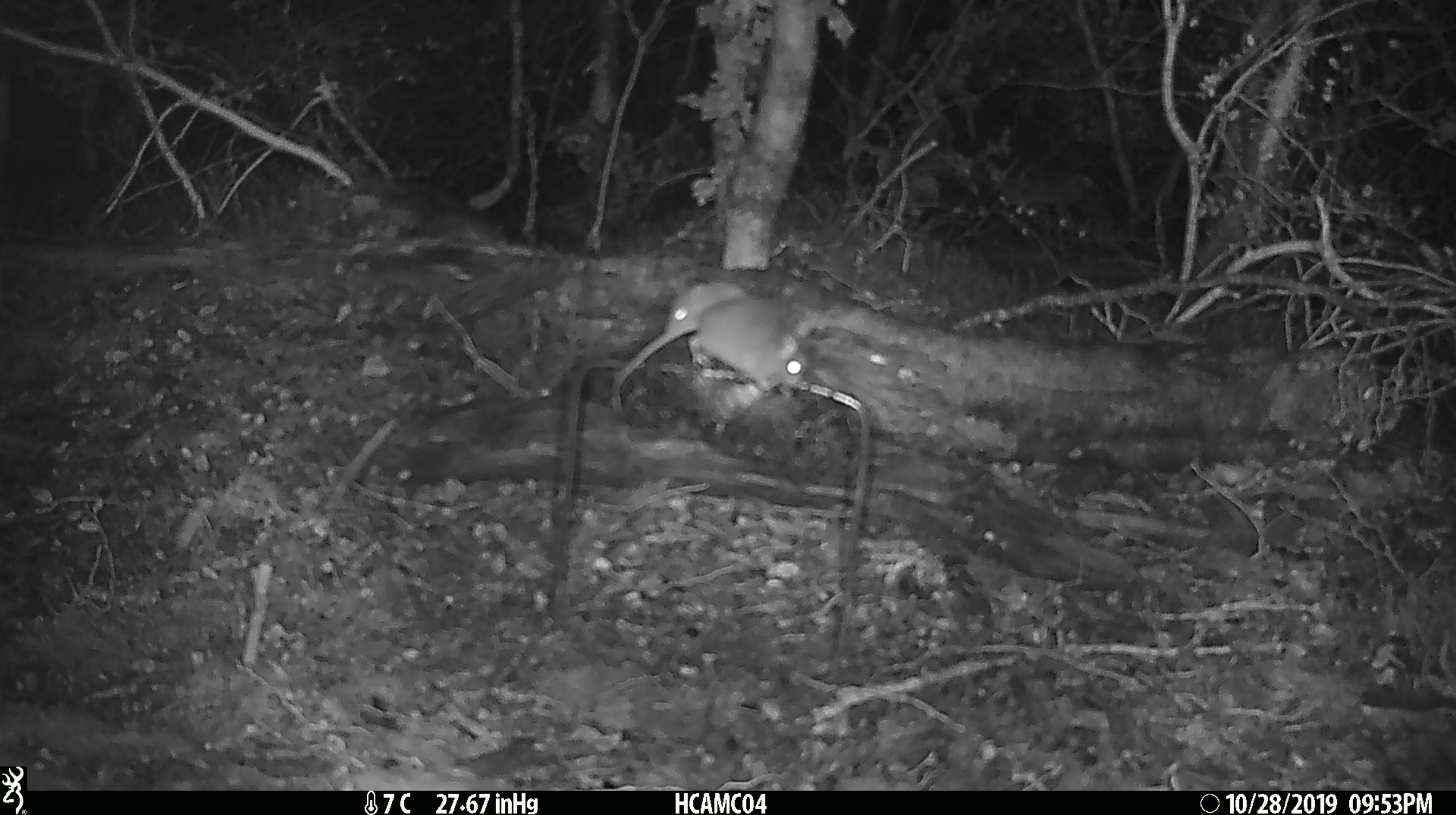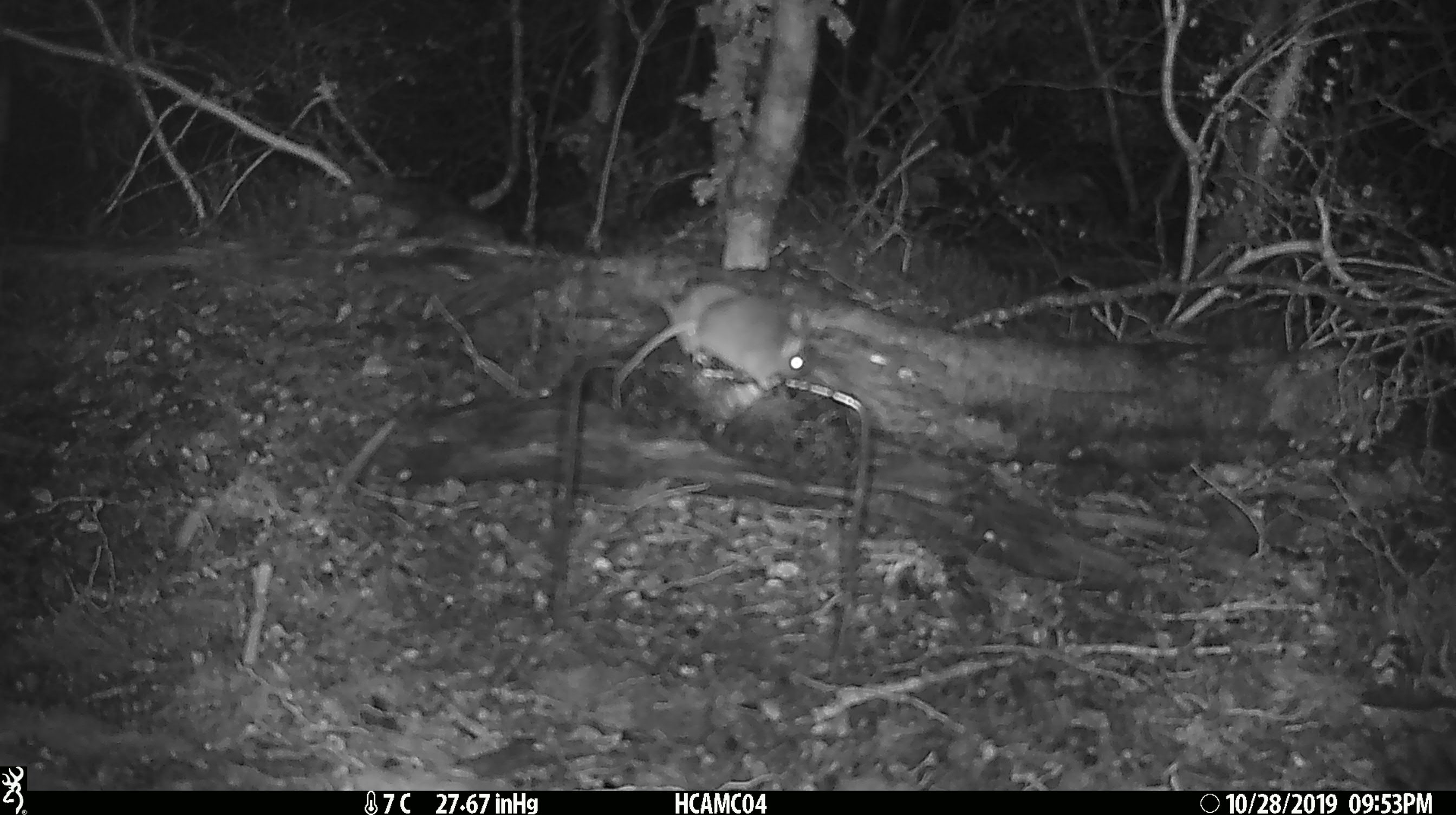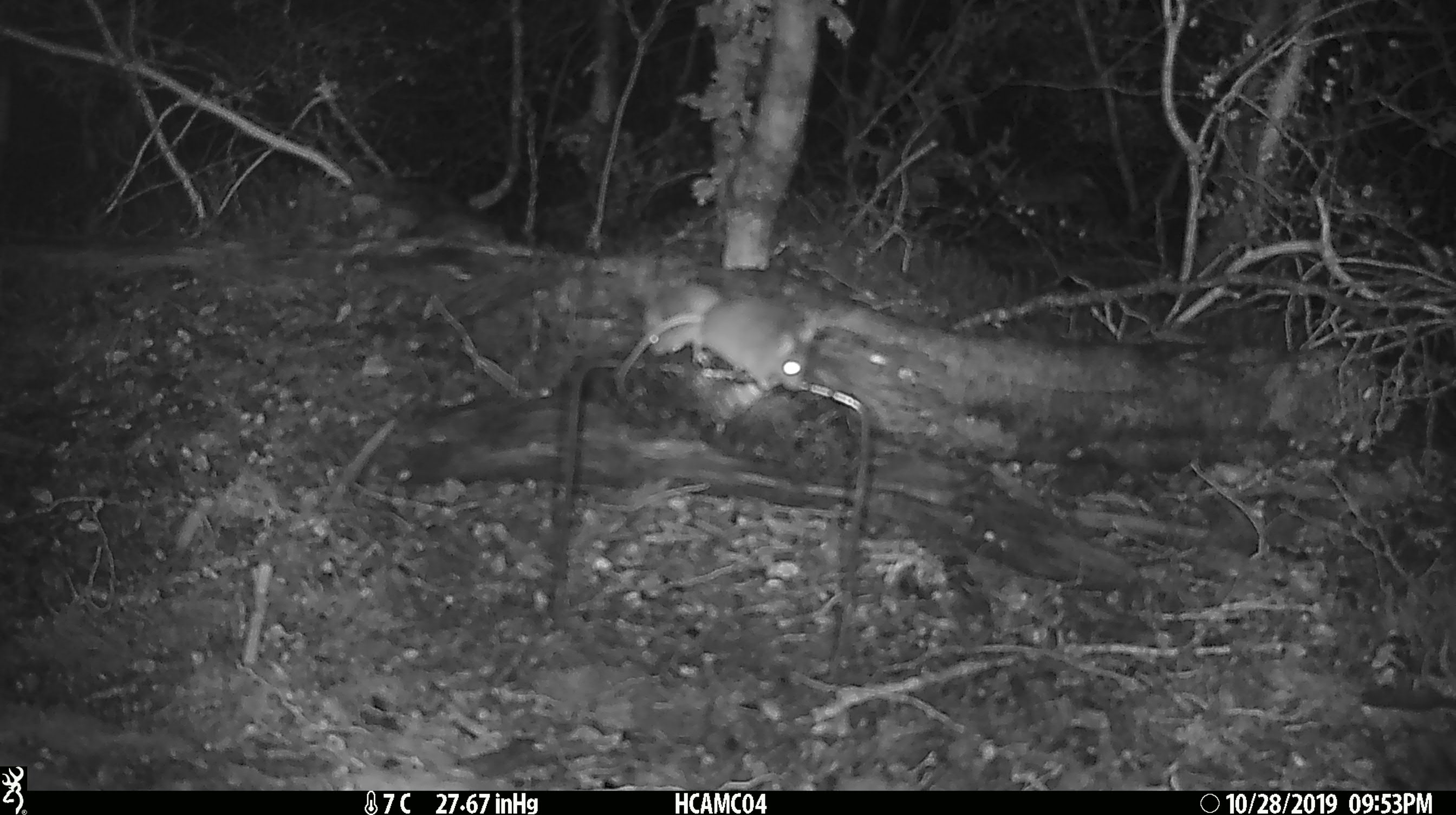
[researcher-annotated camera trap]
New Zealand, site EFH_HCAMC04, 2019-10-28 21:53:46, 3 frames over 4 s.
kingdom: Animalia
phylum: Chordata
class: Mammalia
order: Rodentia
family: Muridae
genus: Mus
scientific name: Mus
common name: mouse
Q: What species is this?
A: Mouse (Mus).